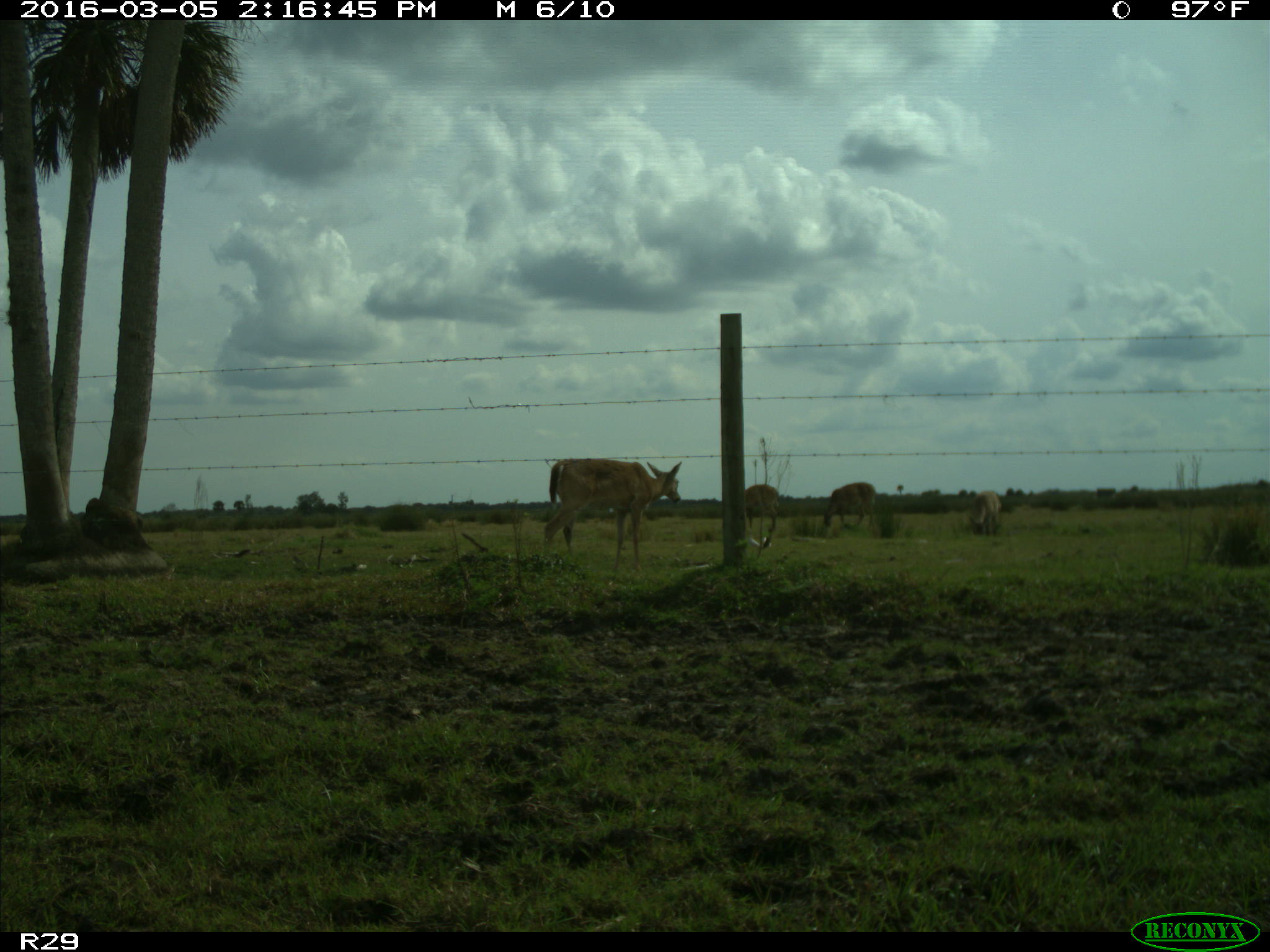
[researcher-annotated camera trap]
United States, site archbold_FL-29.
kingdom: Animalia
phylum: Chordata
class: Mammalia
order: Artiodactyla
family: Cervidae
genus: Odocoileus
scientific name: Odocoileus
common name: deer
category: unidentified deer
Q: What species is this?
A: Unidentified deer (deer) (Odocoileus).